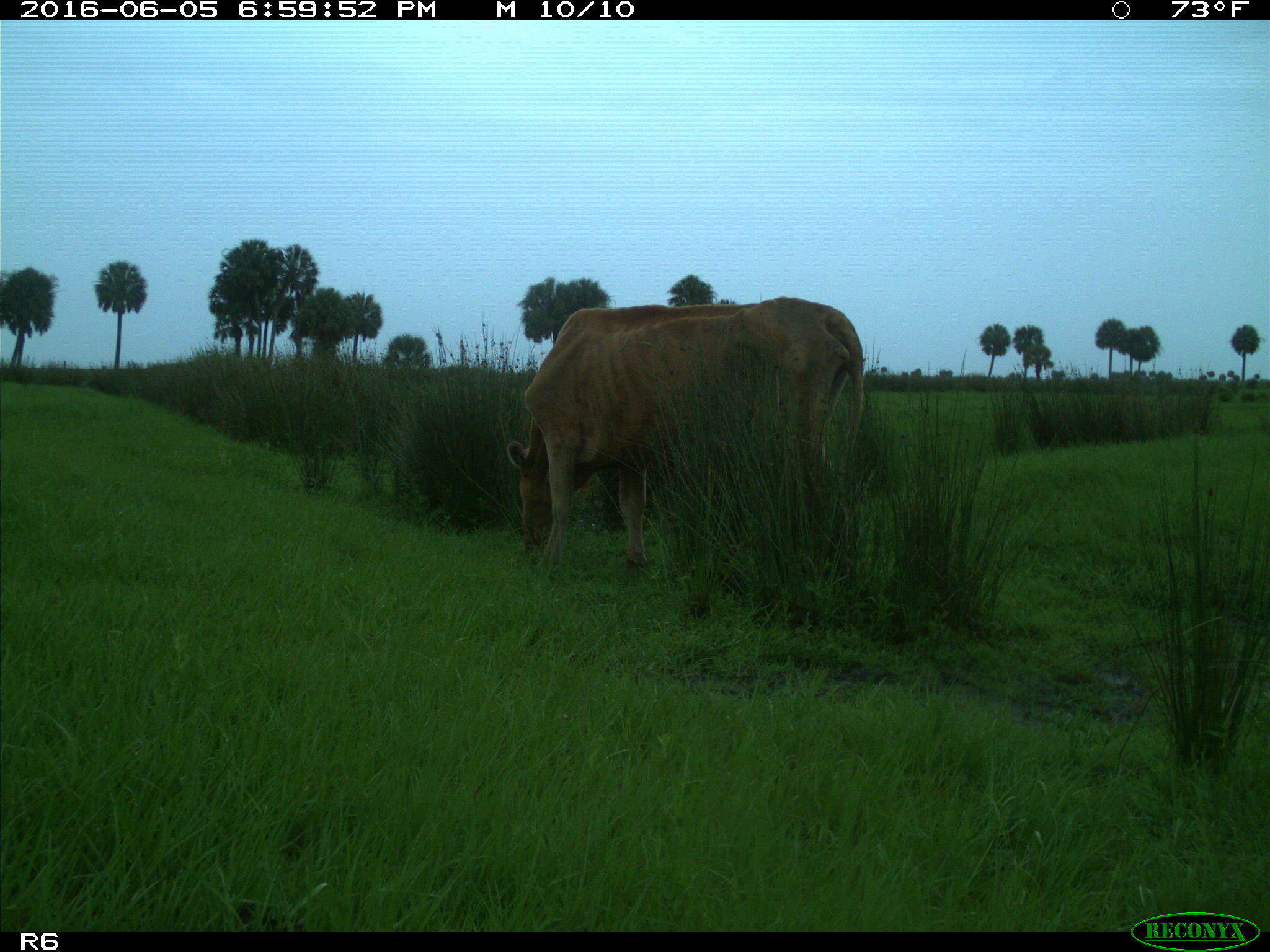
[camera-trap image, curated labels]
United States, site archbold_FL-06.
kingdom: Animalia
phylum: Chordata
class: Mammalia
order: Artiodactyla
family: Bovidae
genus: Bos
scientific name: Bos taurus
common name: domestic cow